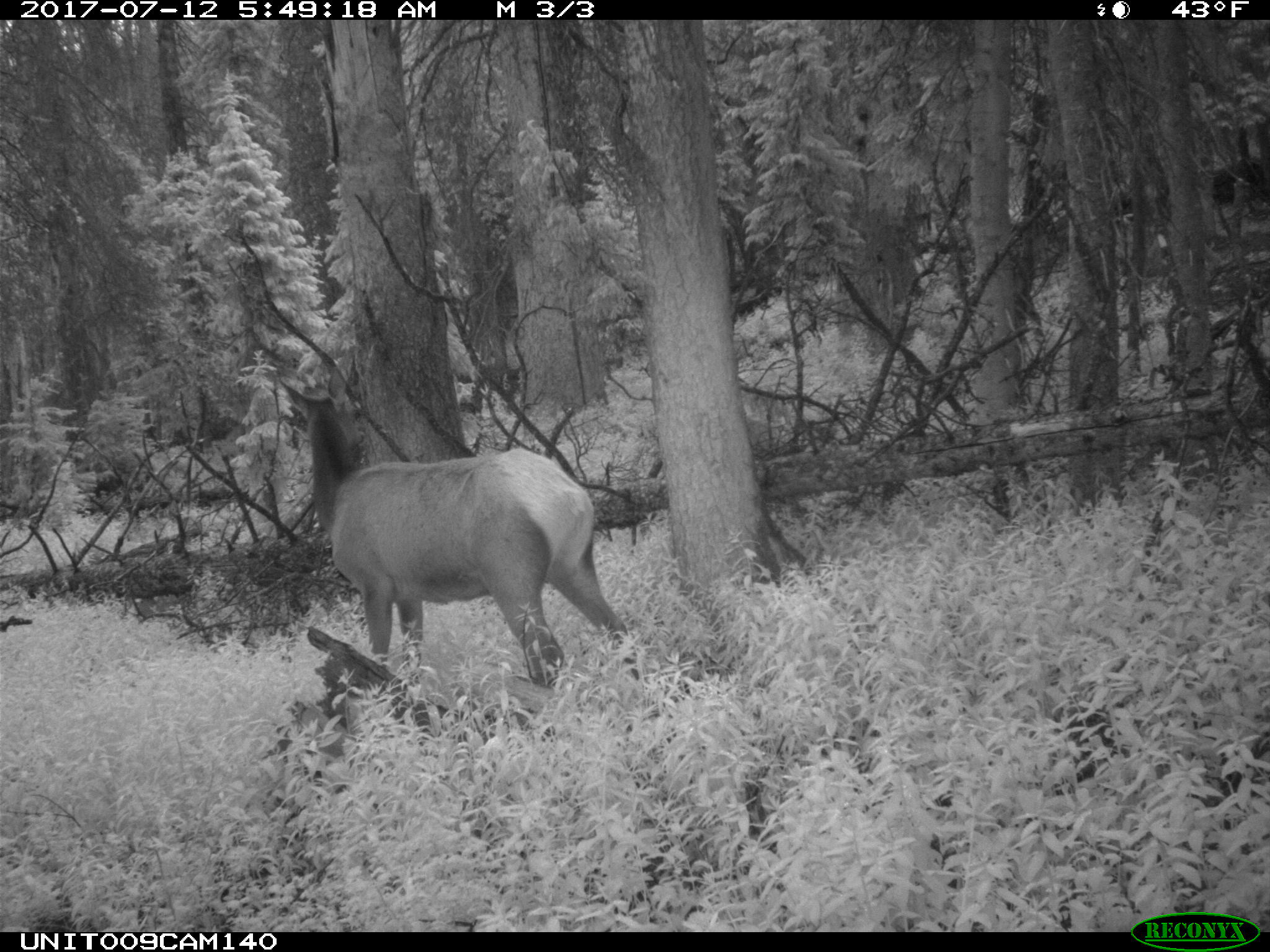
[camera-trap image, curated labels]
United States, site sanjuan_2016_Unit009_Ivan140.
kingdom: Animalia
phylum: Chordata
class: Mammalia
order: Artiodactyla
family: Cervidae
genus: Cervus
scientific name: Cervus elaphus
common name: red deer